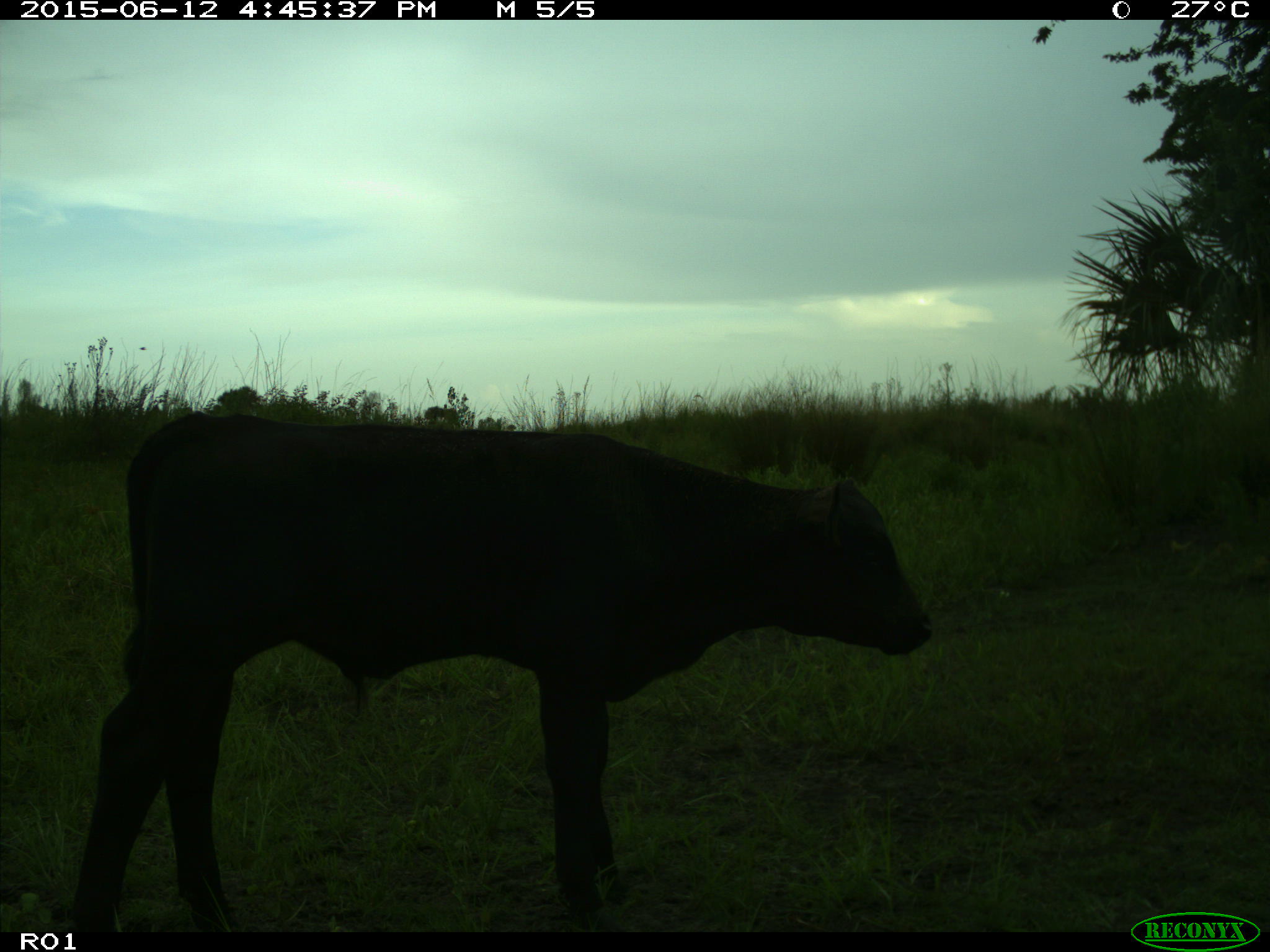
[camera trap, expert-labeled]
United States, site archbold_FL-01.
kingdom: Animalia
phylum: Chordata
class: Mammalia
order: Artiodactyla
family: Bovidae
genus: Bos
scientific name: Bos taurus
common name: domestic cow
Bos taurus (domestic cow).